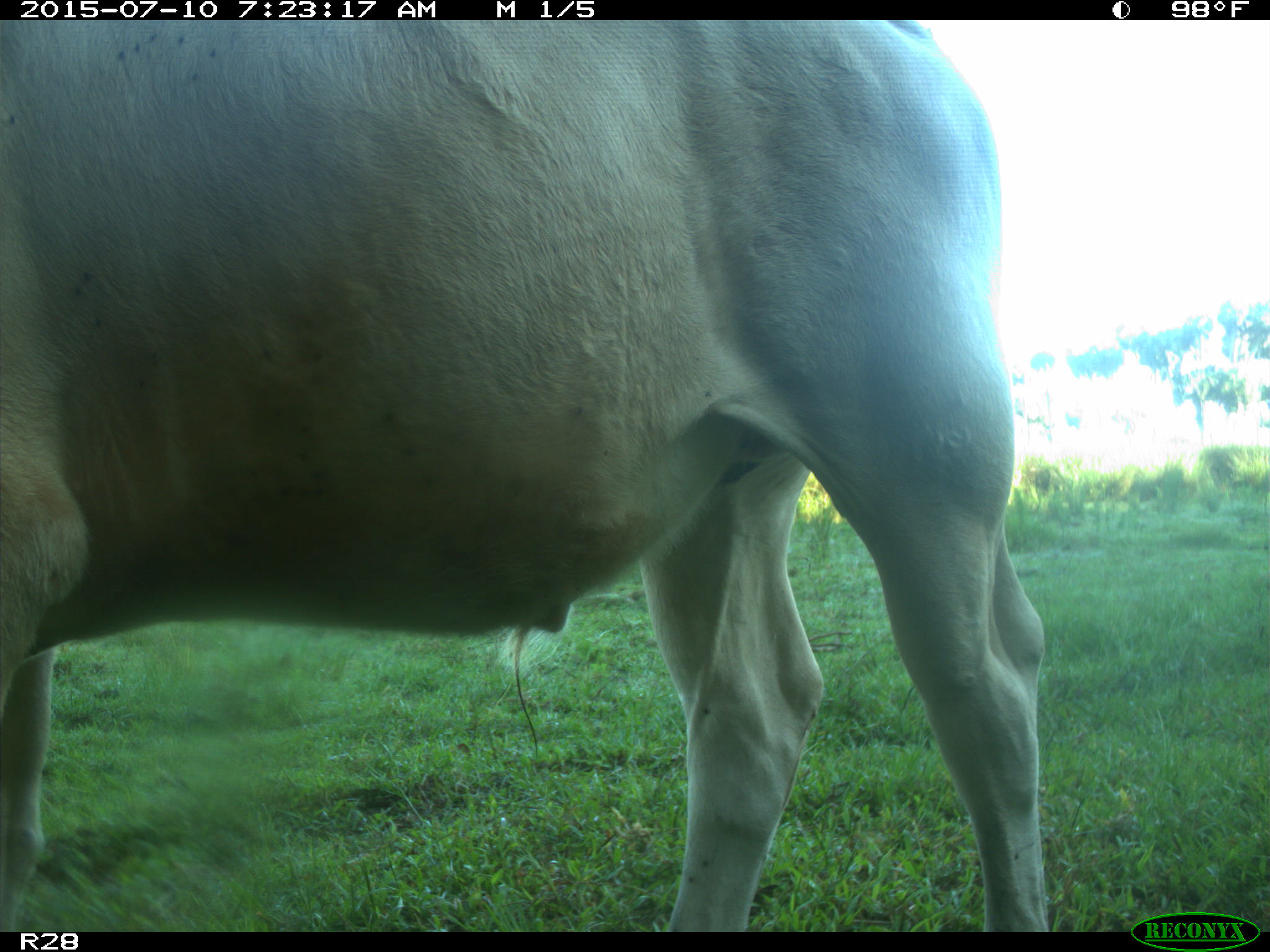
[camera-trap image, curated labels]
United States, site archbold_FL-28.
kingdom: Animalia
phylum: Chordata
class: Mammalia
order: Artiodactyla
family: Bovidae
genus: Bos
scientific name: Bos taurus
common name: domestic cow